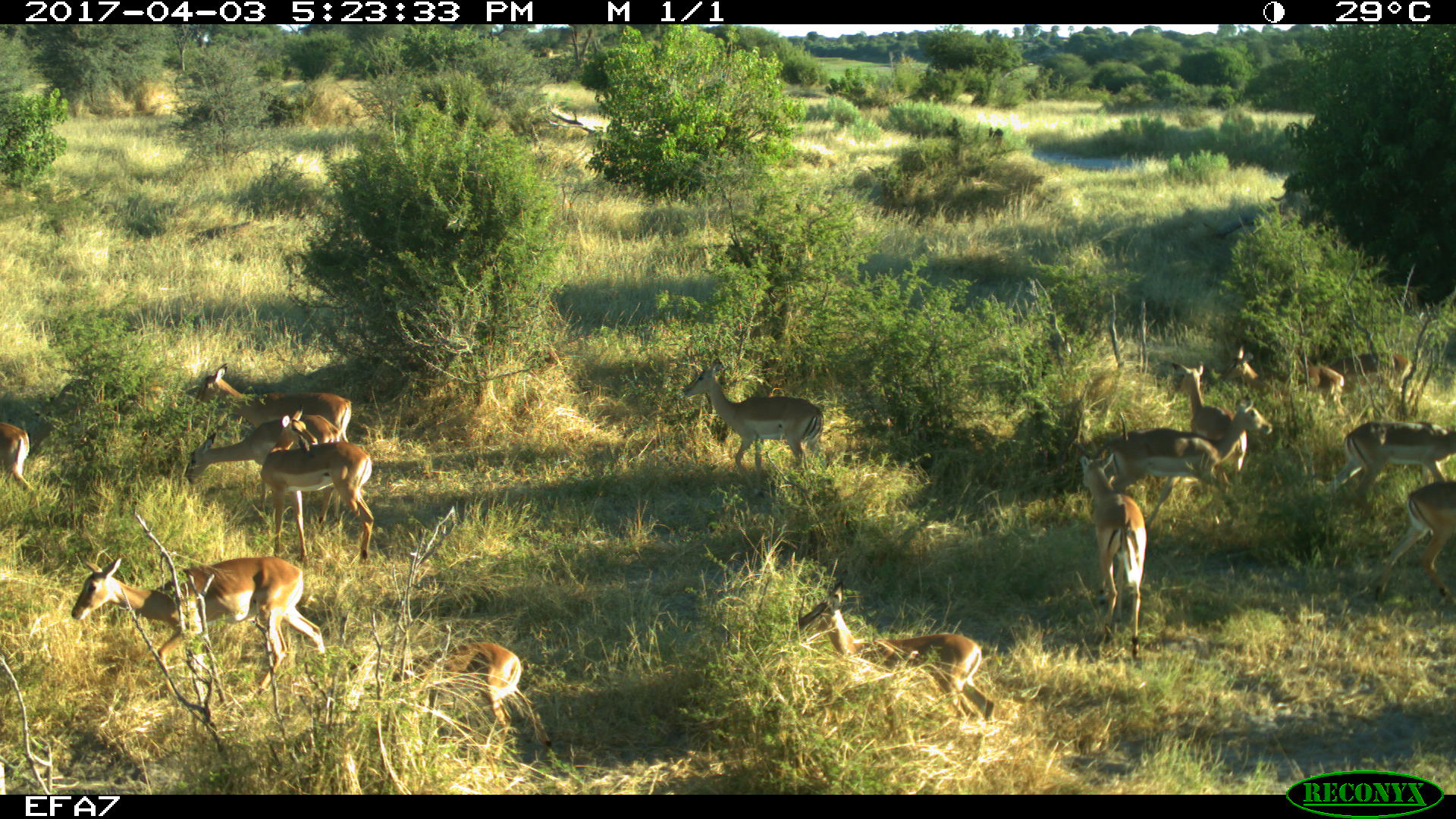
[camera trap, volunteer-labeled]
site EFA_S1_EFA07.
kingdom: Animalia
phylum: Chordata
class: Mammalia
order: Artiodactyla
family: Bovidae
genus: Aepyceros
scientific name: Aepyceros melampus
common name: impala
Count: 11-50.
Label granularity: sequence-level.